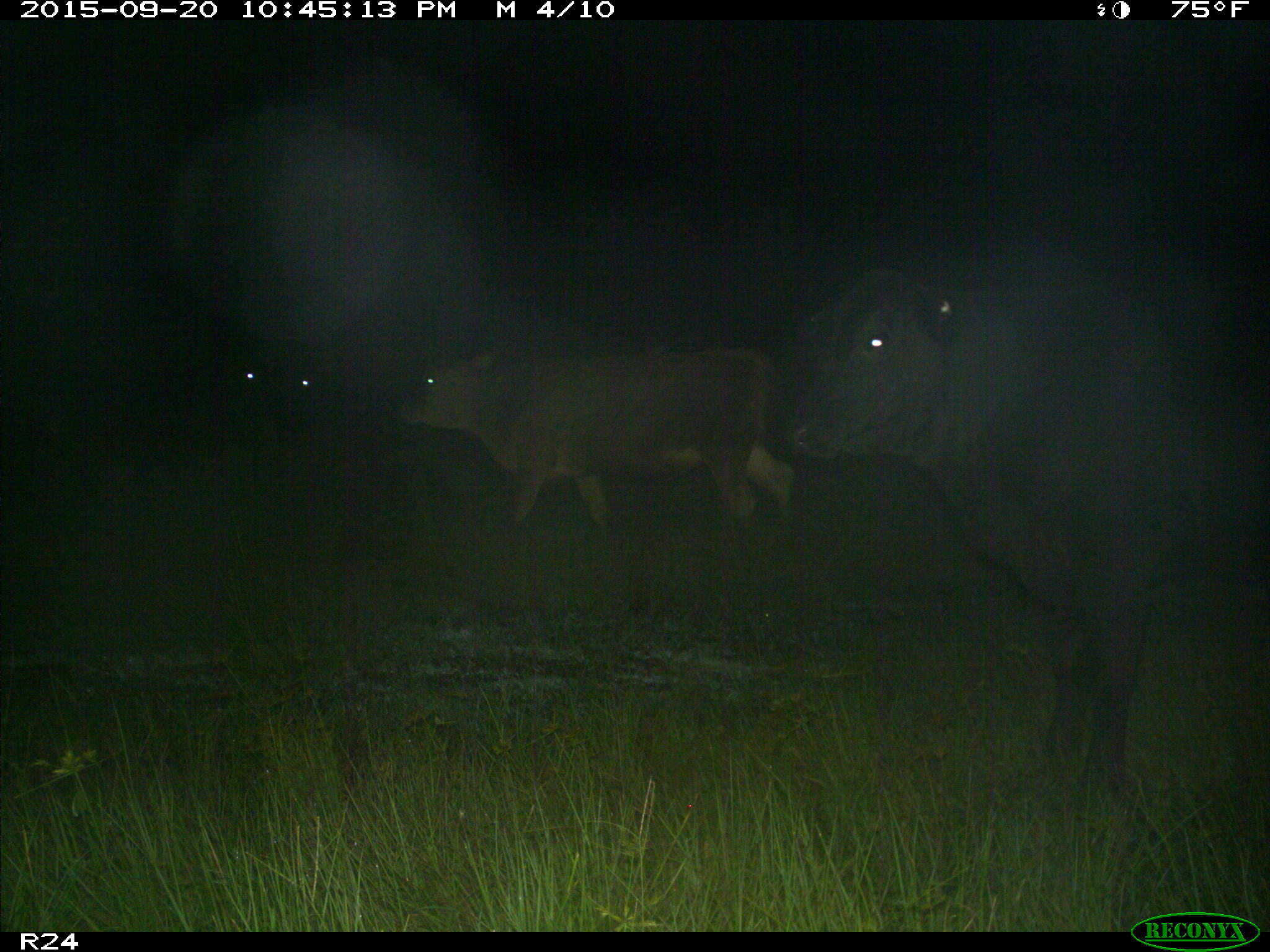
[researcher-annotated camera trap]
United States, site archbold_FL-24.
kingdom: Animalia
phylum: Chordata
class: Mammalia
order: Artiodactyla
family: Bovidae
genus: Bos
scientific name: Bos taurus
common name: domestic cow